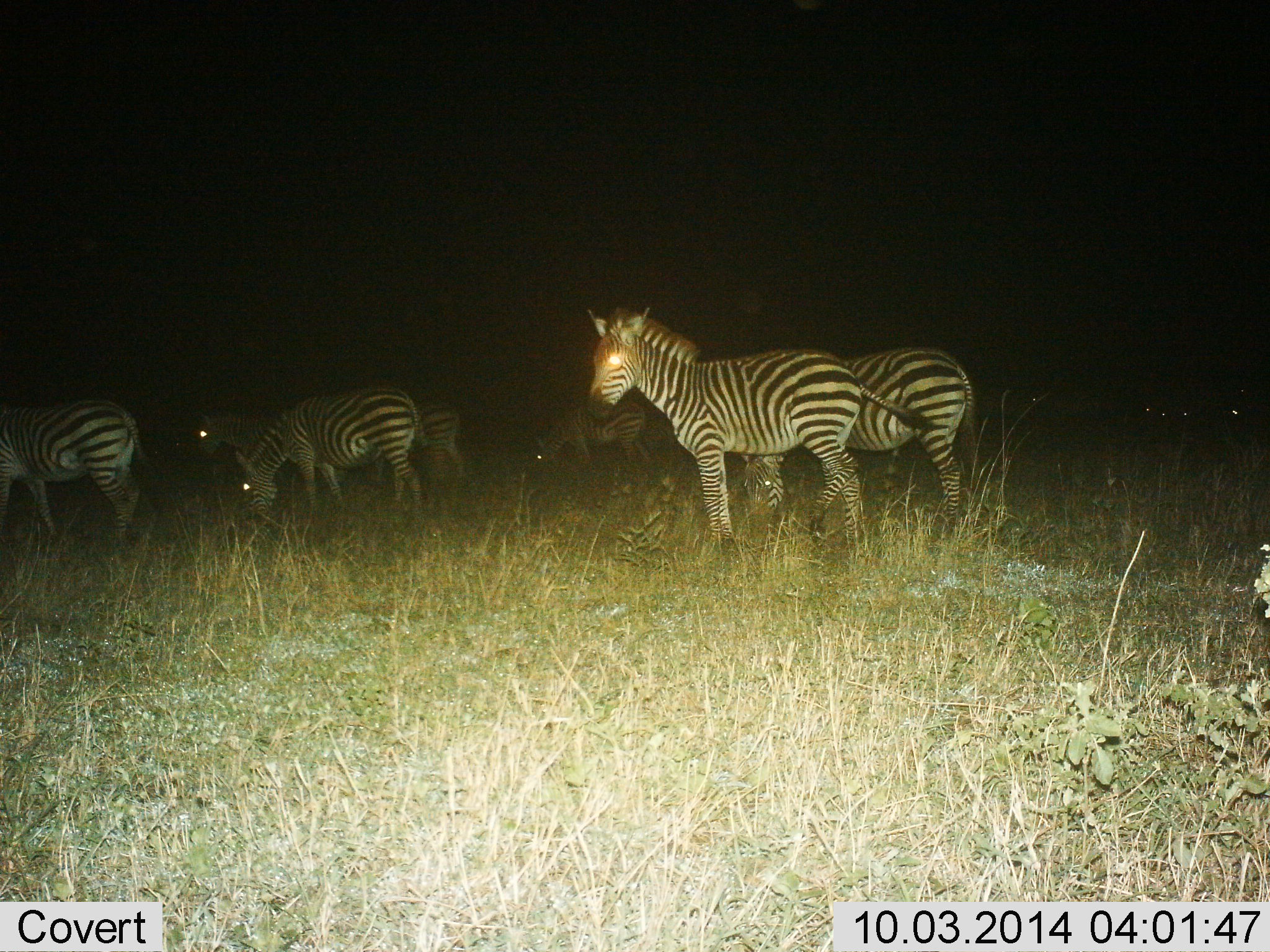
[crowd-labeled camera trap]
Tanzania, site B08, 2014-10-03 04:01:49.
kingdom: Animalia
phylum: Chordata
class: Mammalia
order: Perissodactyla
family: Equidae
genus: Equus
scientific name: Equus quagga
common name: plains zebra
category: zebra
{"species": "zebra (plains zebra) (Equus quagga)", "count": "8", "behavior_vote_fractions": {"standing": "70%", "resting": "10%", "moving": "20%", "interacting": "0%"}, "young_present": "0%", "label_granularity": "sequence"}